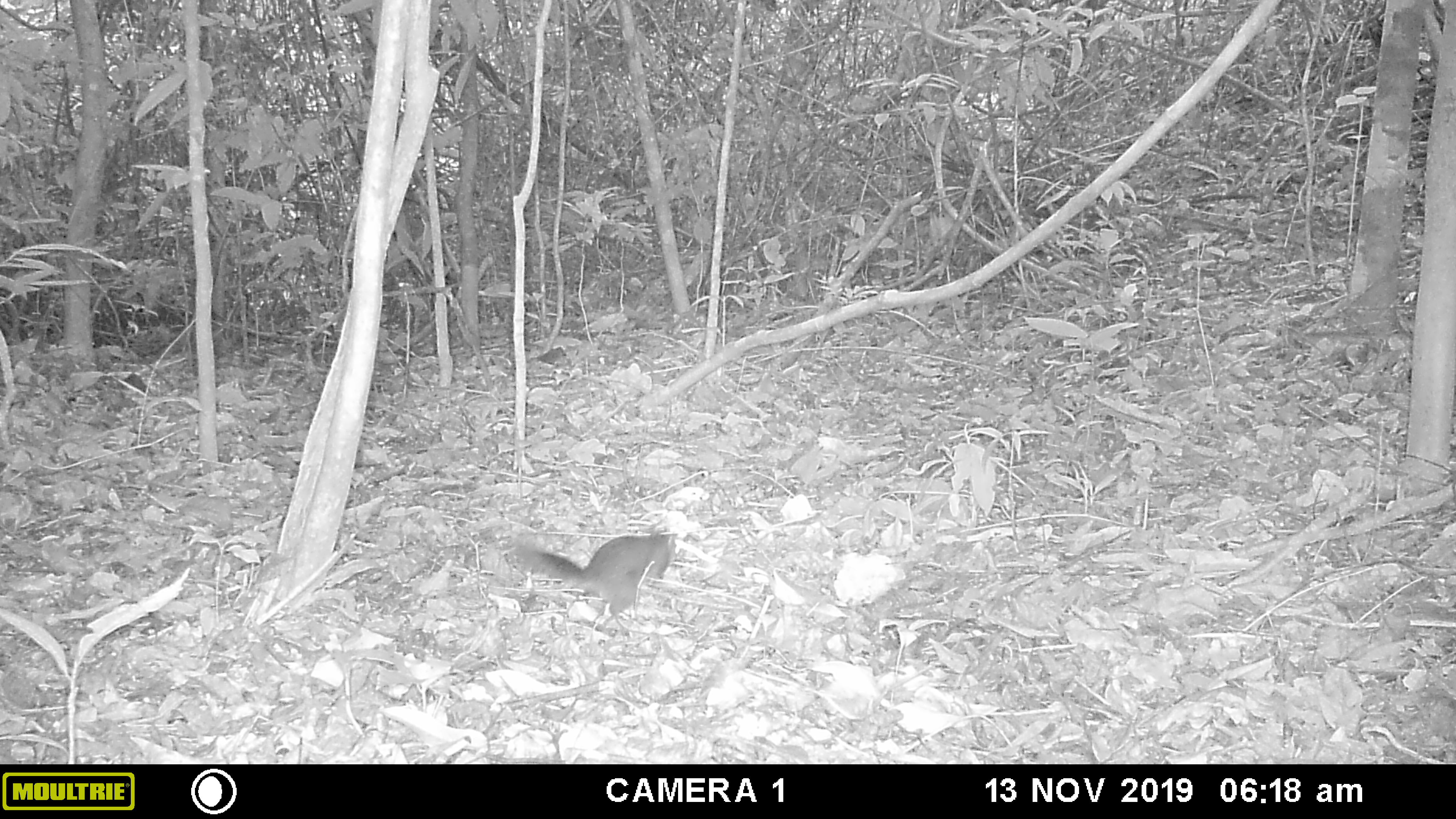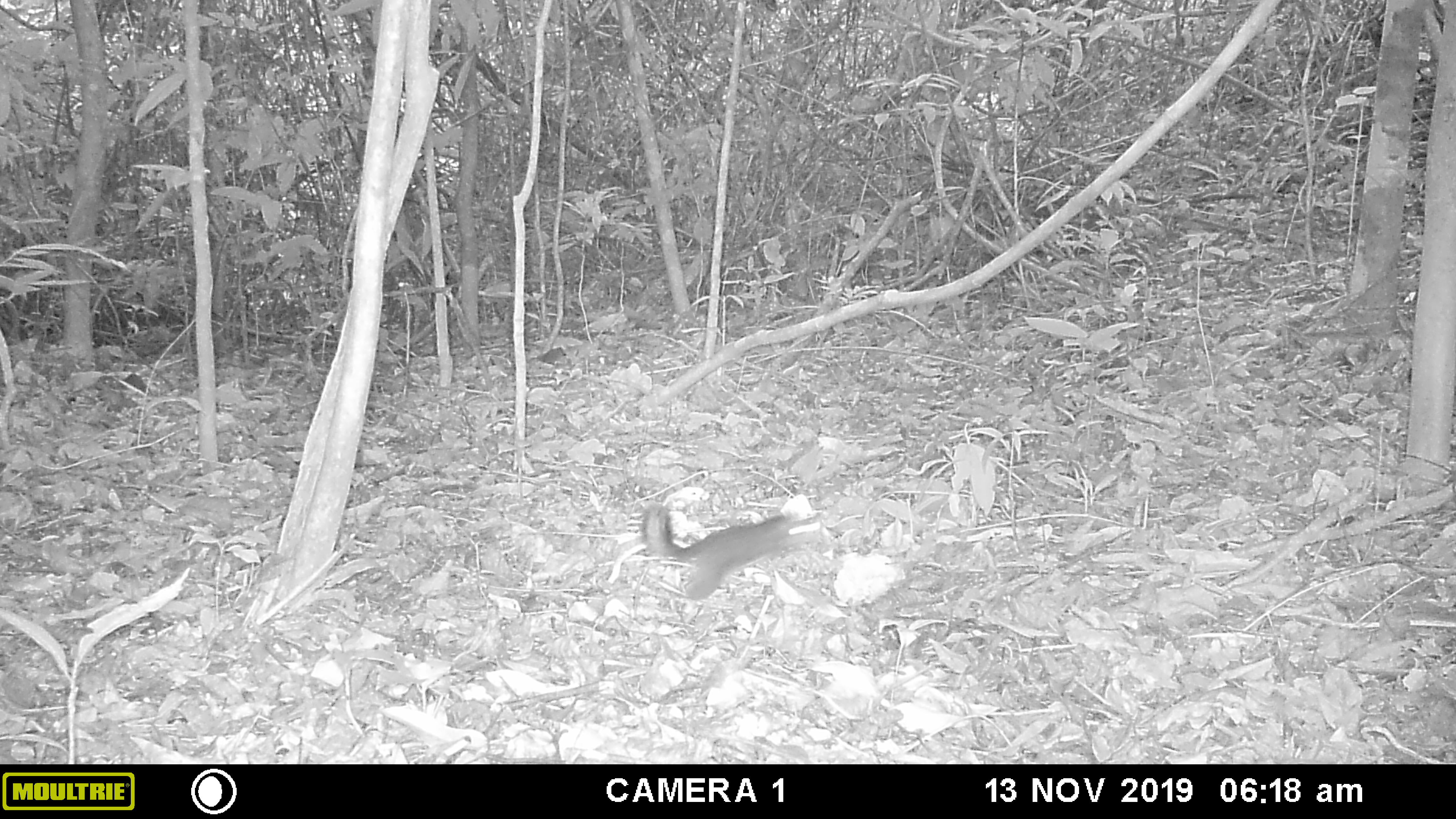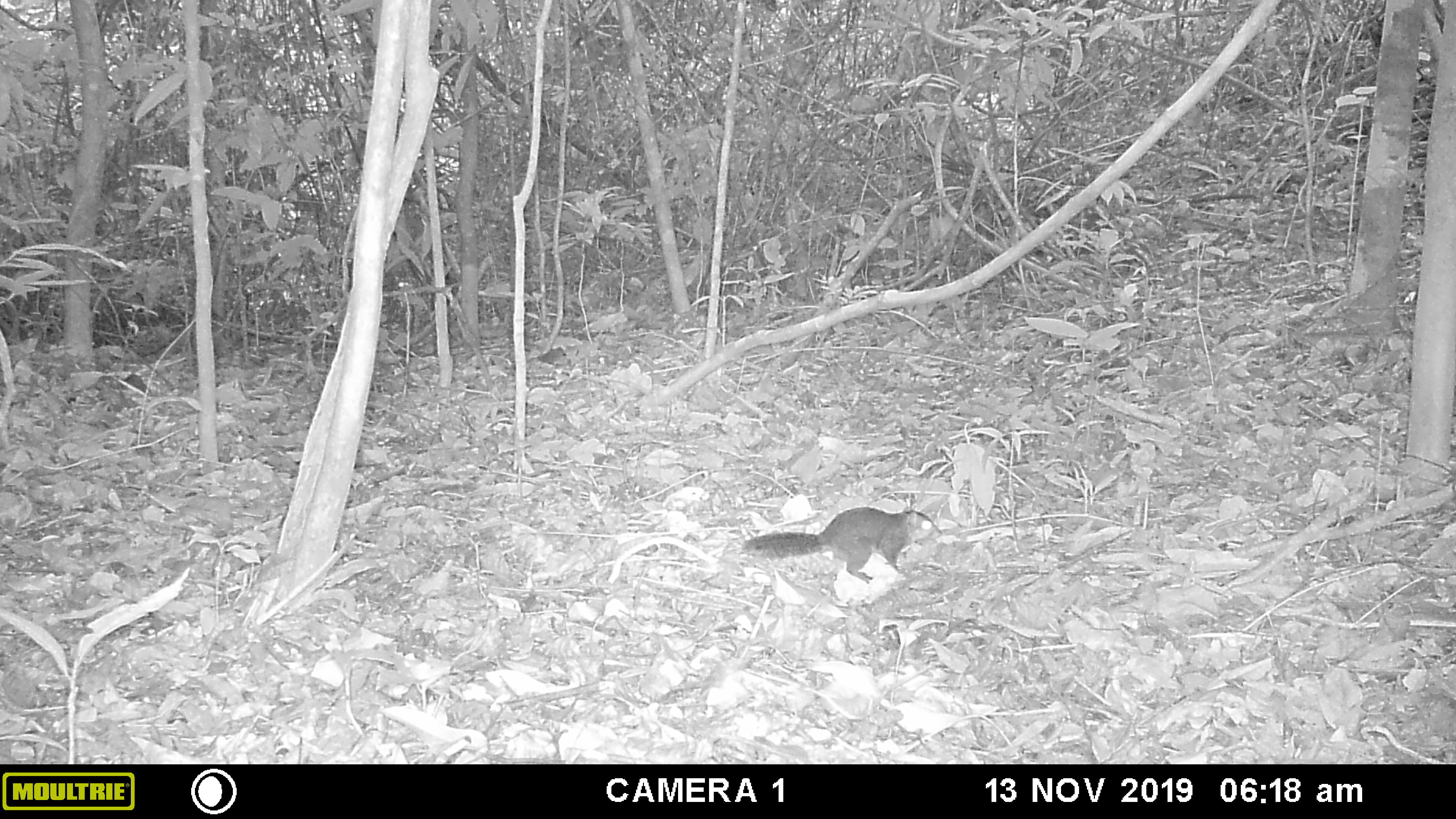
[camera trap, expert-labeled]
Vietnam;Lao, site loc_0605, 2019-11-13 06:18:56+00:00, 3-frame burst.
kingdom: Animalia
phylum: Chordata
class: Mammalia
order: Rodentia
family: Sciuridae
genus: Dremomys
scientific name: Dremomys rufigenis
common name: red-cheeked squirrel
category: red cheeked squirrel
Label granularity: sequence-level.